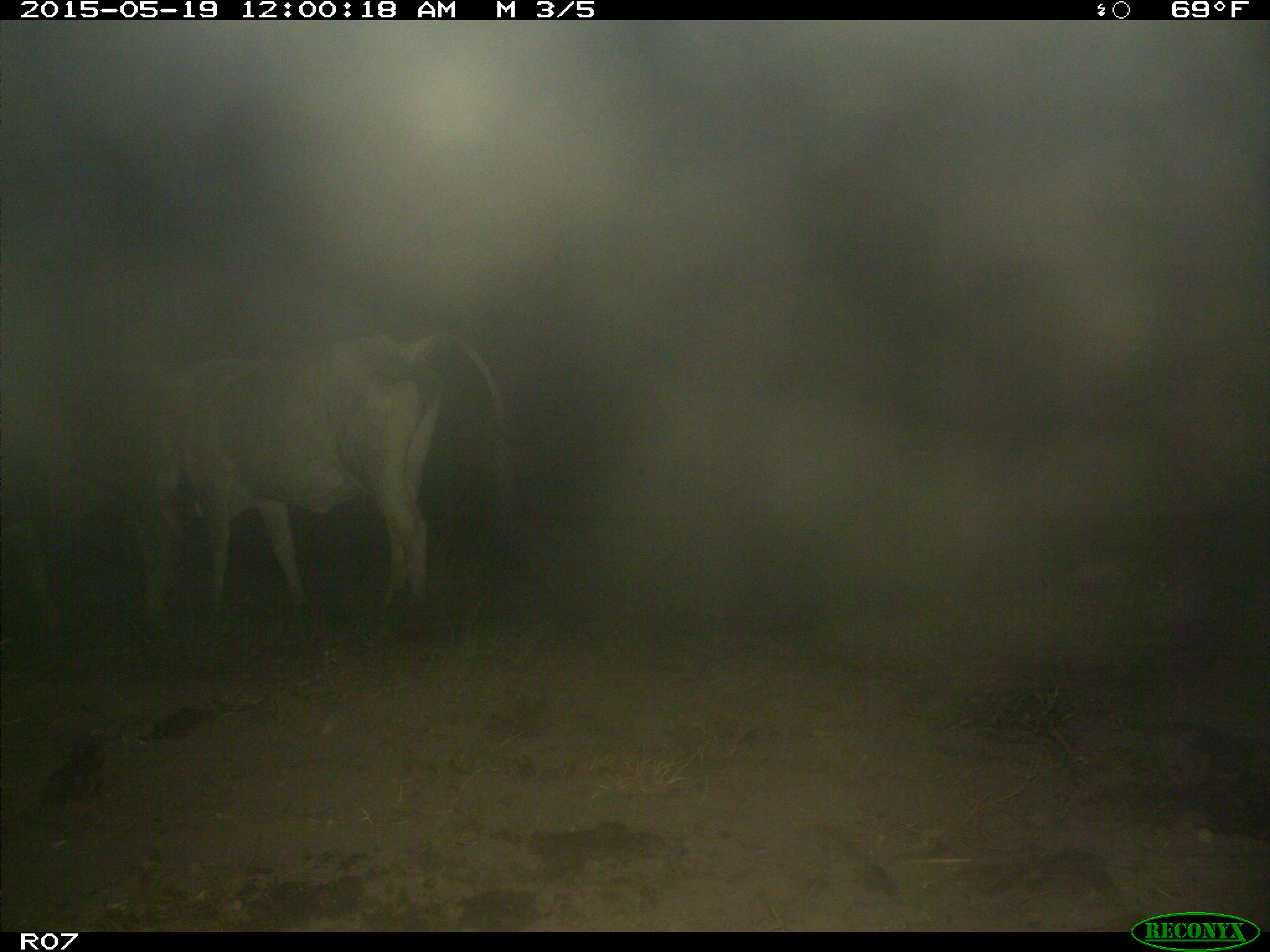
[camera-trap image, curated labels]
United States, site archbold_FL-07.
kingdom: Animalia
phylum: Chordata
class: Mammalia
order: Artiodactyla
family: Bovidae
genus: Bos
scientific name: Bos taurus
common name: domestic cow